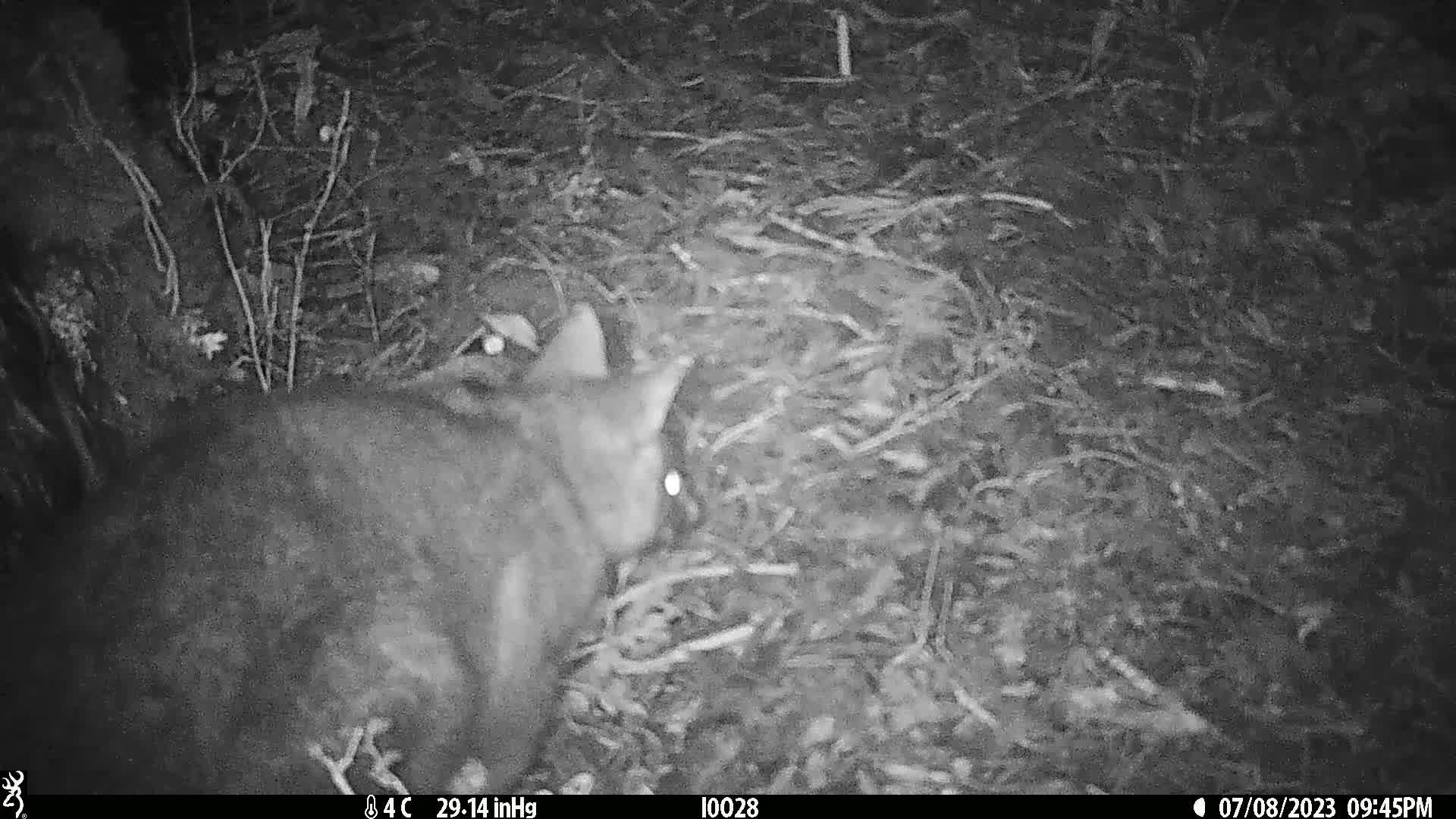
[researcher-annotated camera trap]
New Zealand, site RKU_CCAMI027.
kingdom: Animalia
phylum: Chordata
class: Mammalia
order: Diprotodontia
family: Phalangeridae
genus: Trichosurus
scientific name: Trichosurus vulpecula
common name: common brushtail possum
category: possum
Possum (common brushtail possum) (Trichosurus vulpecula).